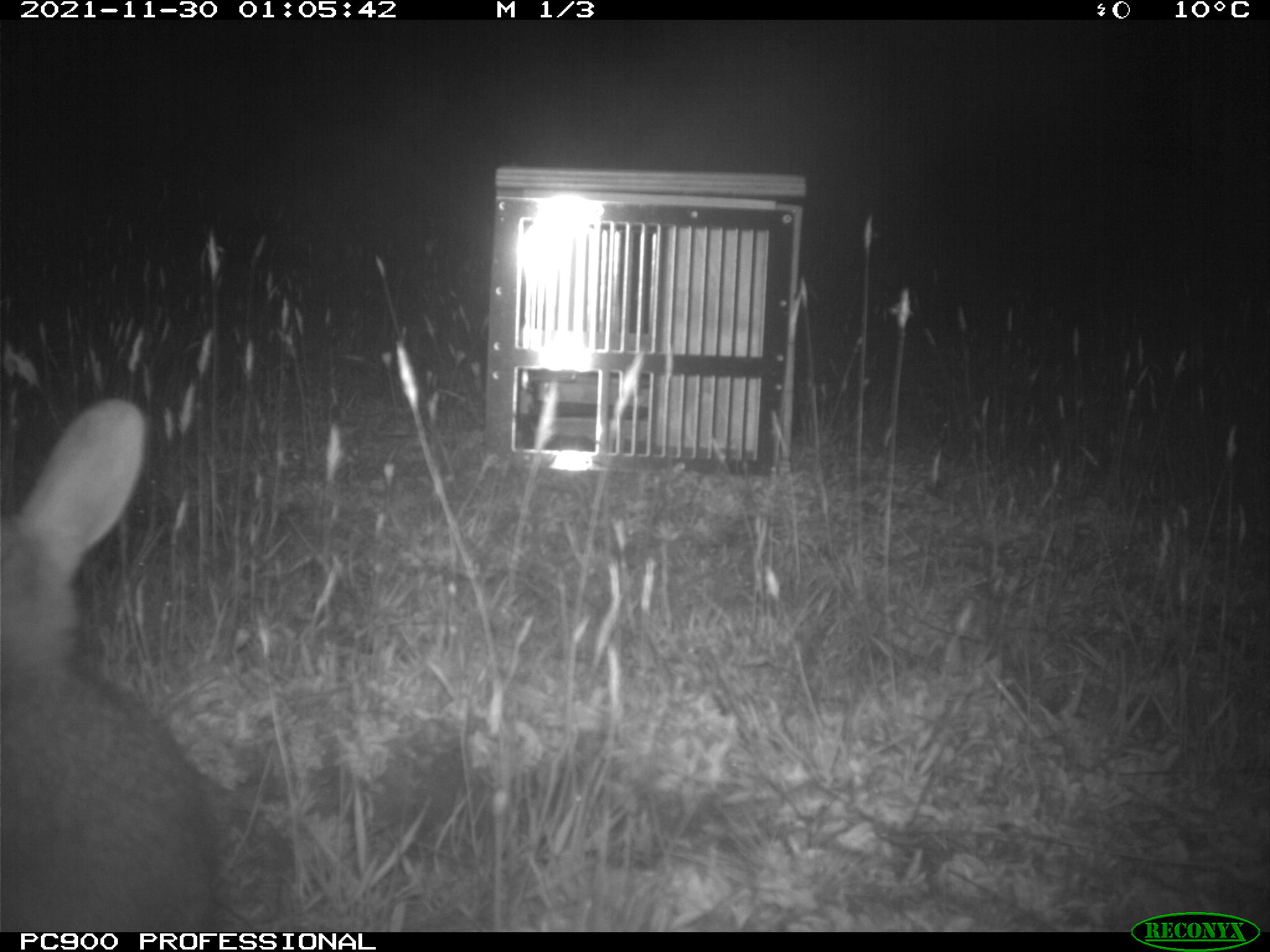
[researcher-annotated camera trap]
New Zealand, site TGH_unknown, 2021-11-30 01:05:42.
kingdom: Animalia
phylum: Chordata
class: Mammalia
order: Lagomorpha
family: Leporidae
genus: Oryctolagus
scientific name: Oryctolagus cuniculus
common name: european rabbit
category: rabbit